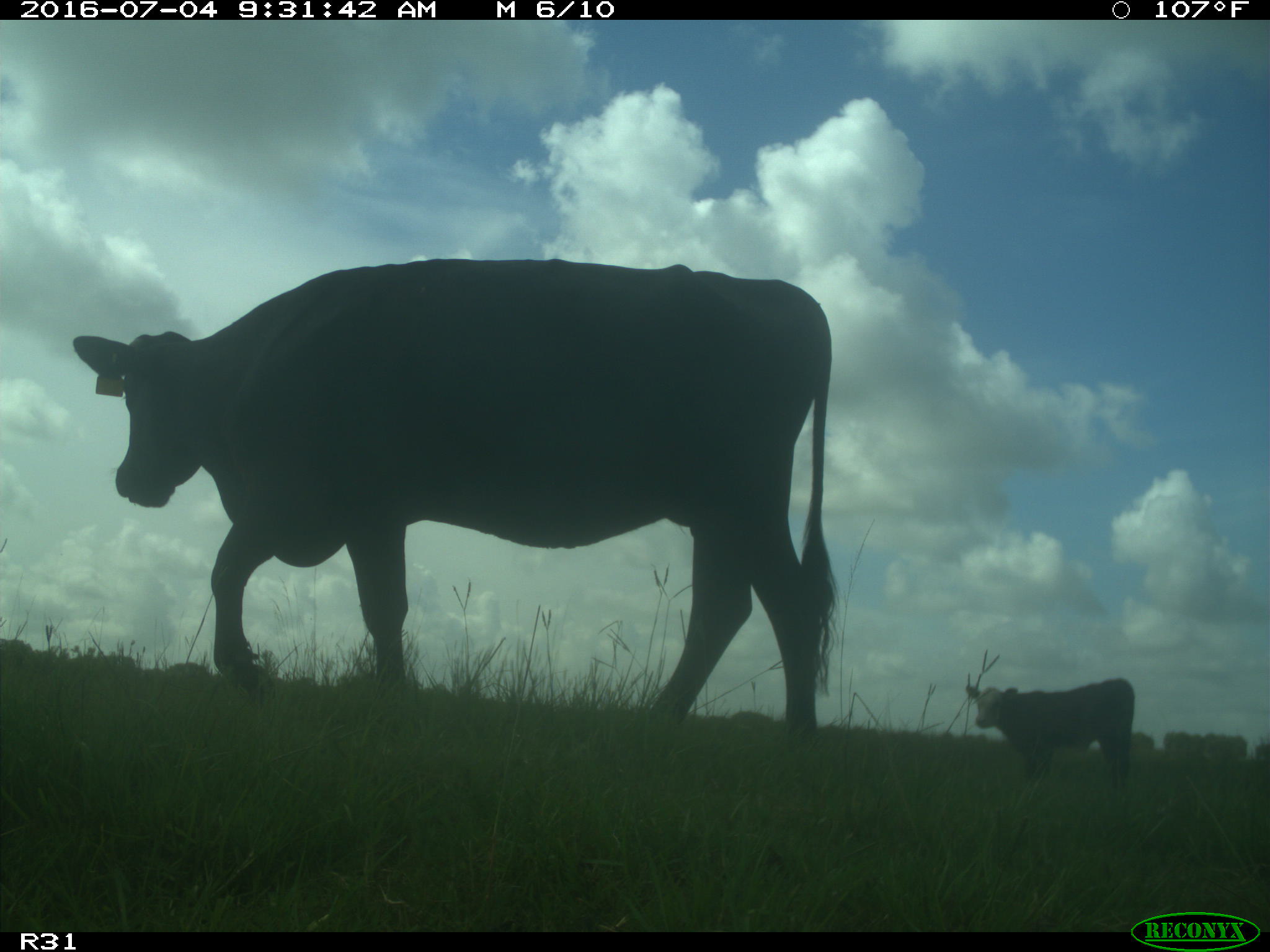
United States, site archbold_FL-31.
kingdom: Animalia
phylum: Chordata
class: Mammalia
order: Artiodactyla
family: Bovidae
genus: Bos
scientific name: Bos taurus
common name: domestic cow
Bos taurus (domestic cow).